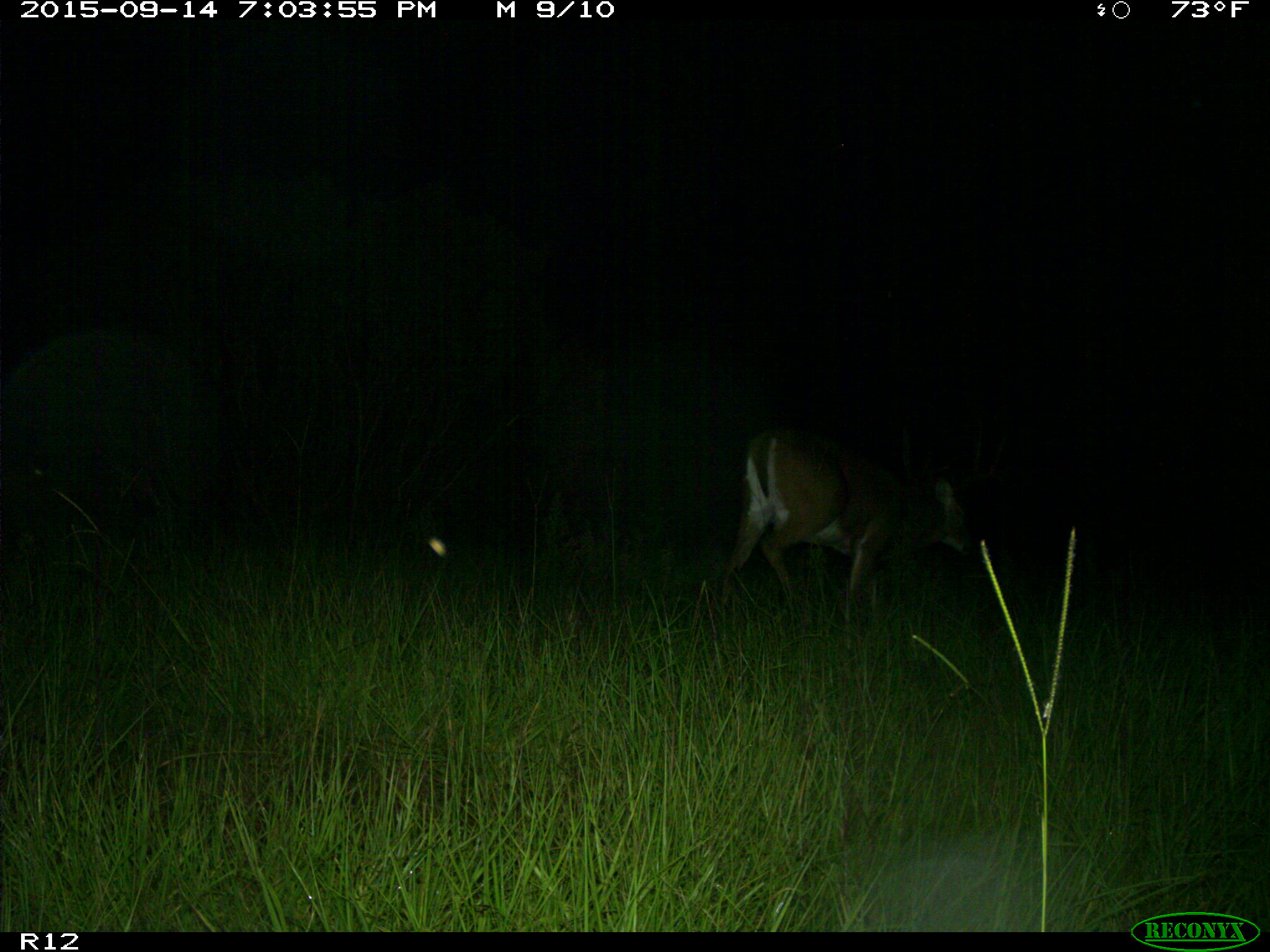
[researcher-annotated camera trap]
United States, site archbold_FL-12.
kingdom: Animalia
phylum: Chordata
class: Mammalia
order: Artiodactyla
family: Cervidae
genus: Odocoileus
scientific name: Odocoileus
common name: deer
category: unidentified deer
Unidentified deer (deer) (Odocoileus).